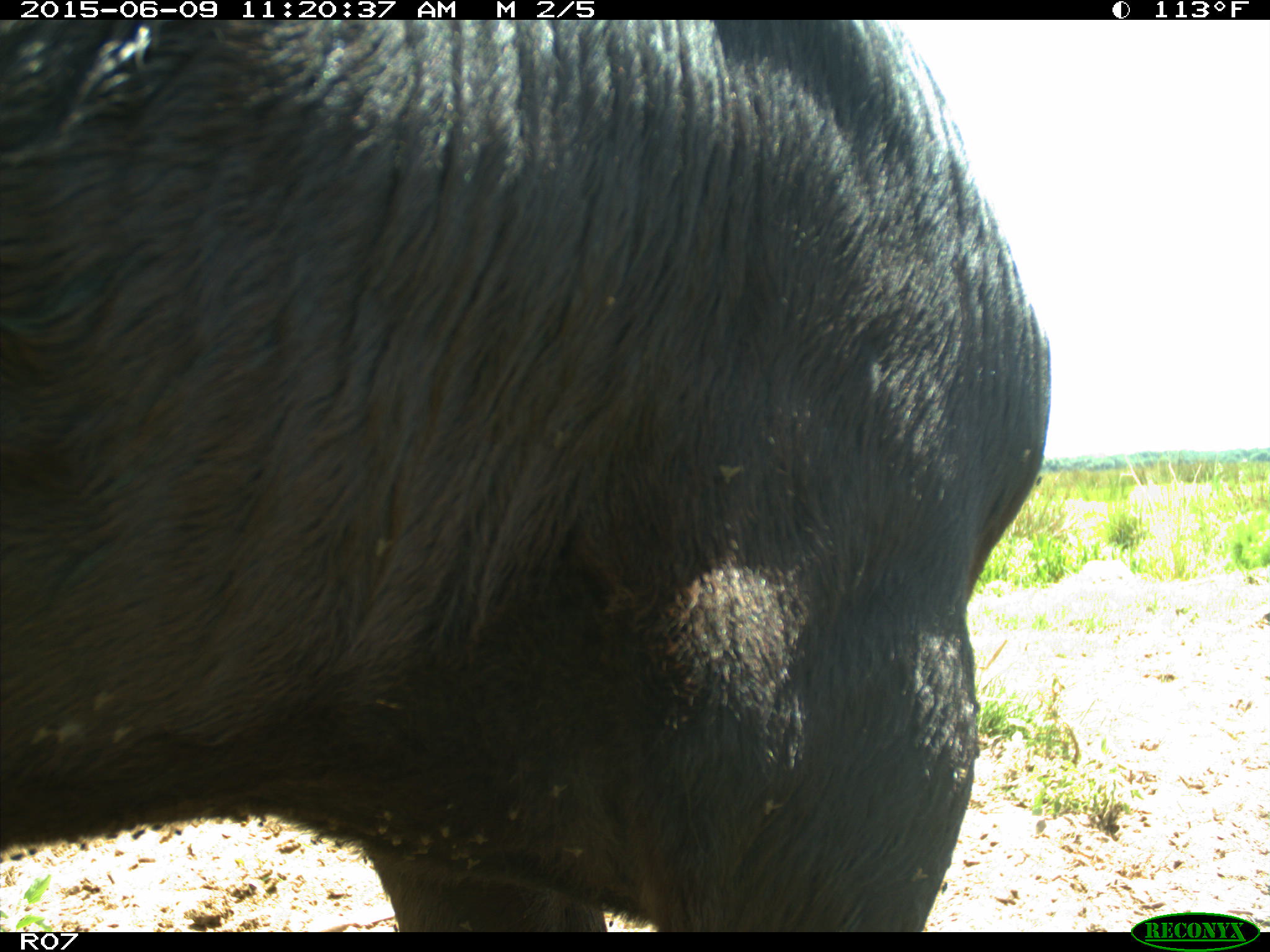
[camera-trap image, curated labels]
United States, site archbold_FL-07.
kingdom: Animalia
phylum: Chordata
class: Mammalia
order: Artiodactyla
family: Bovidae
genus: Bos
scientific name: Bos taurus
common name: domestic cow